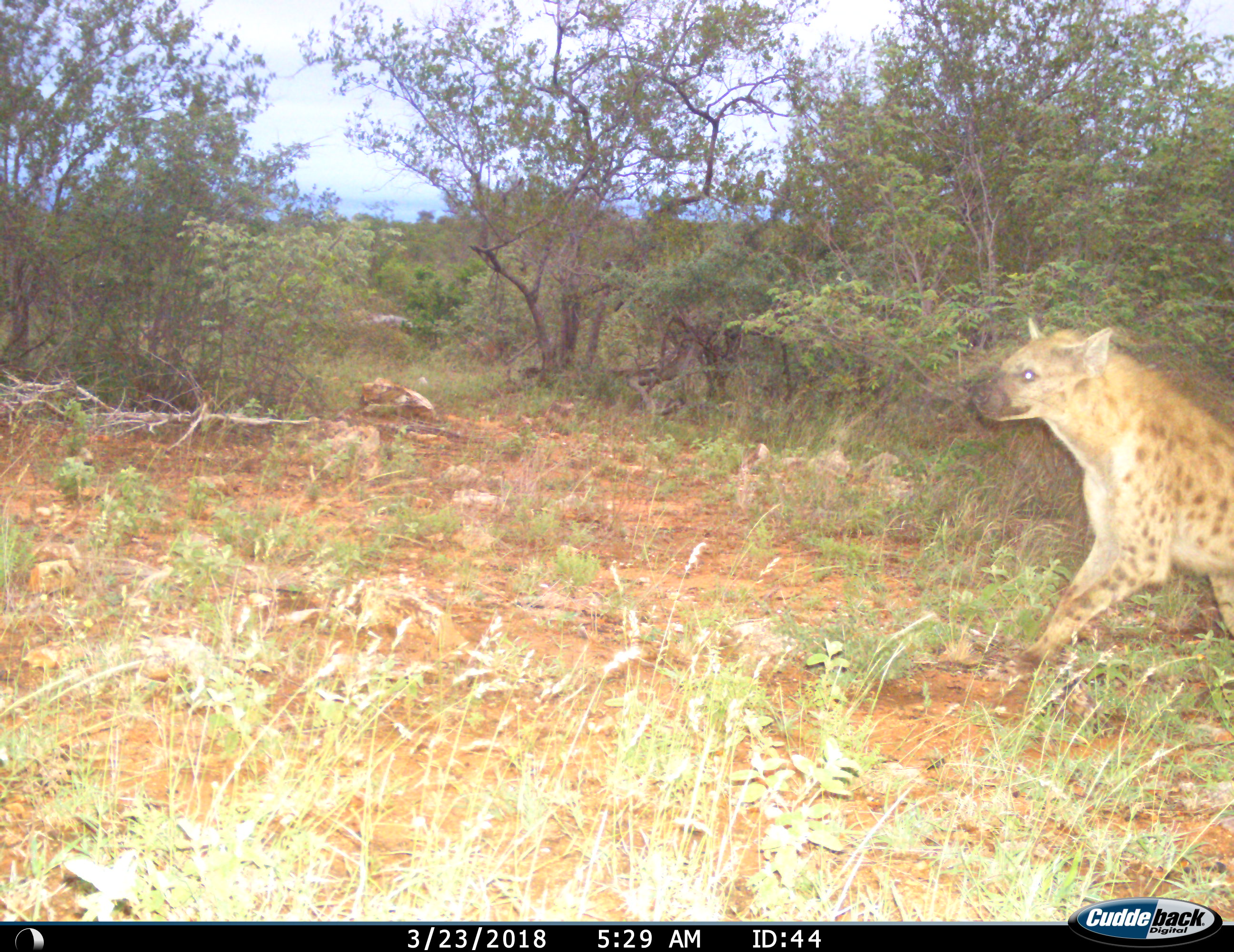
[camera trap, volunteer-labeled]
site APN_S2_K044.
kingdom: Animalia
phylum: Chordata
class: Mammalia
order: Carnivora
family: Hyaenidae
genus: Crocuta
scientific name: Crocuta crocuta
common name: spotted hyena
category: hyenaspotted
Hyenaspotted (spotted hyena) (Crocuta crocuta), count 1. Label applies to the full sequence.